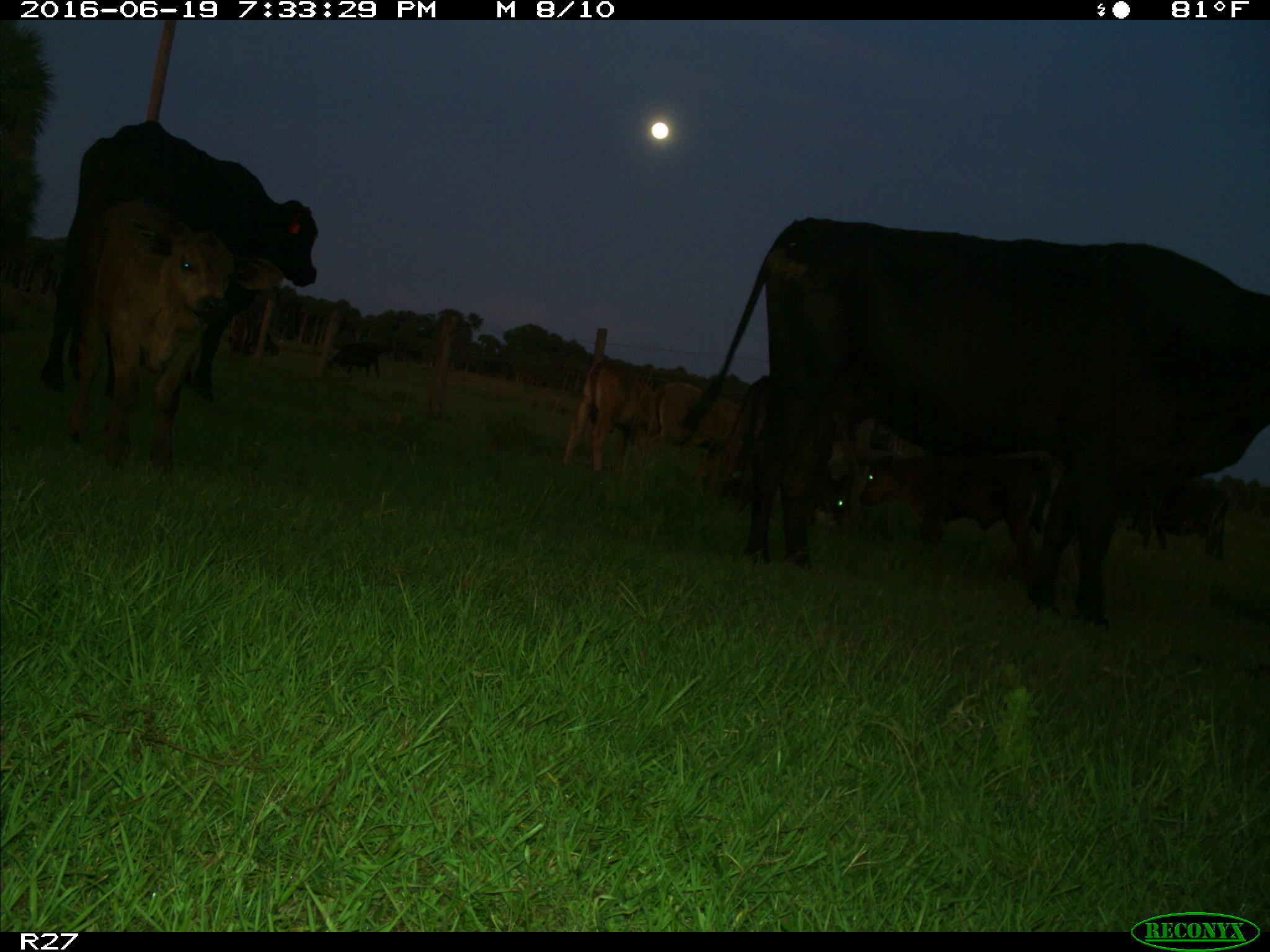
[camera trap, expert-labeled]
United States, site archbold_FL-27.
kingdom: Animalia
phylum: Chordata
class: Mammalia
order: Artiodactyla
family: Bovidae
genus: Bos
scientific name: Bos taurus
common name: domestic cow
Bos taurus (domestic cow).